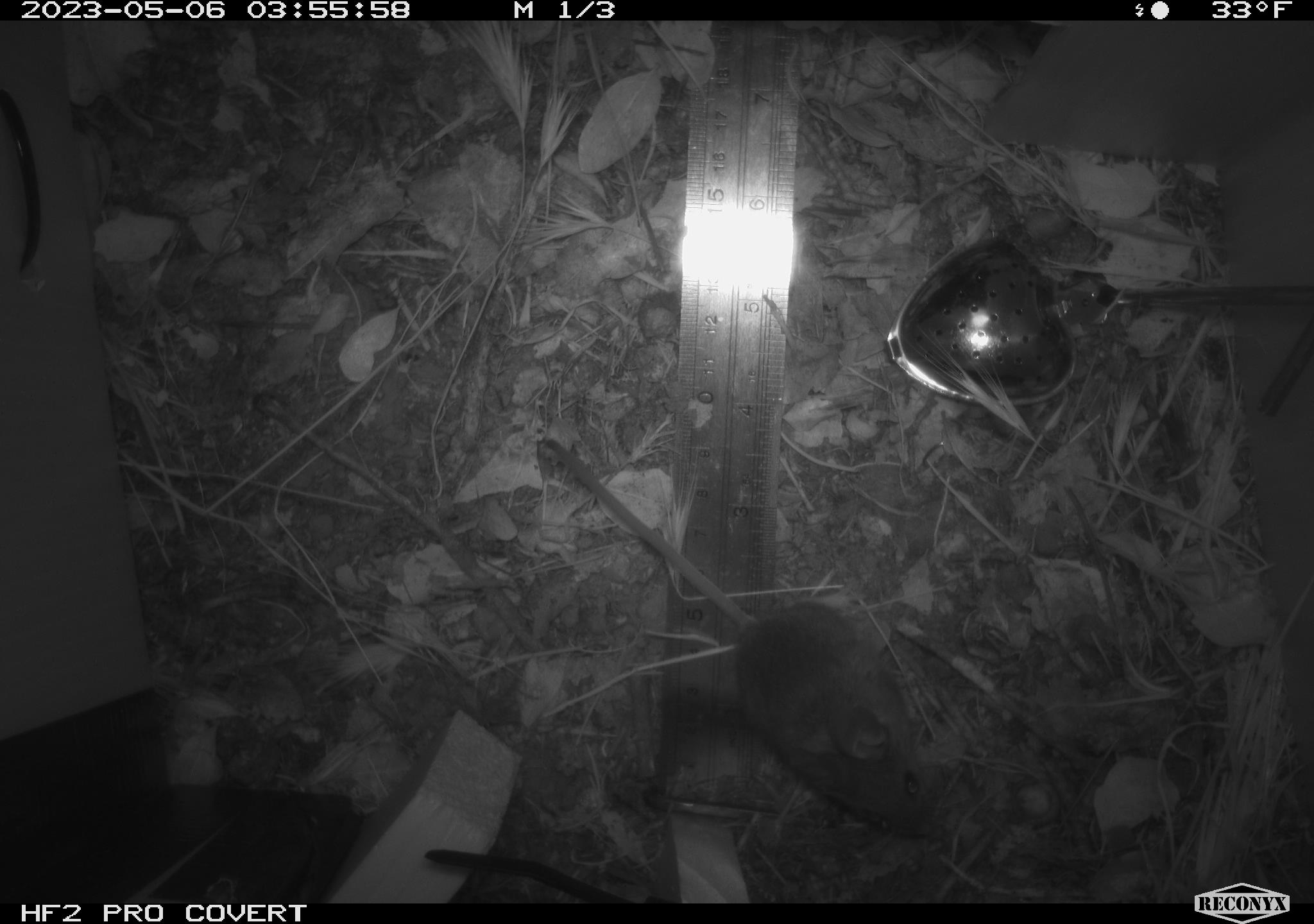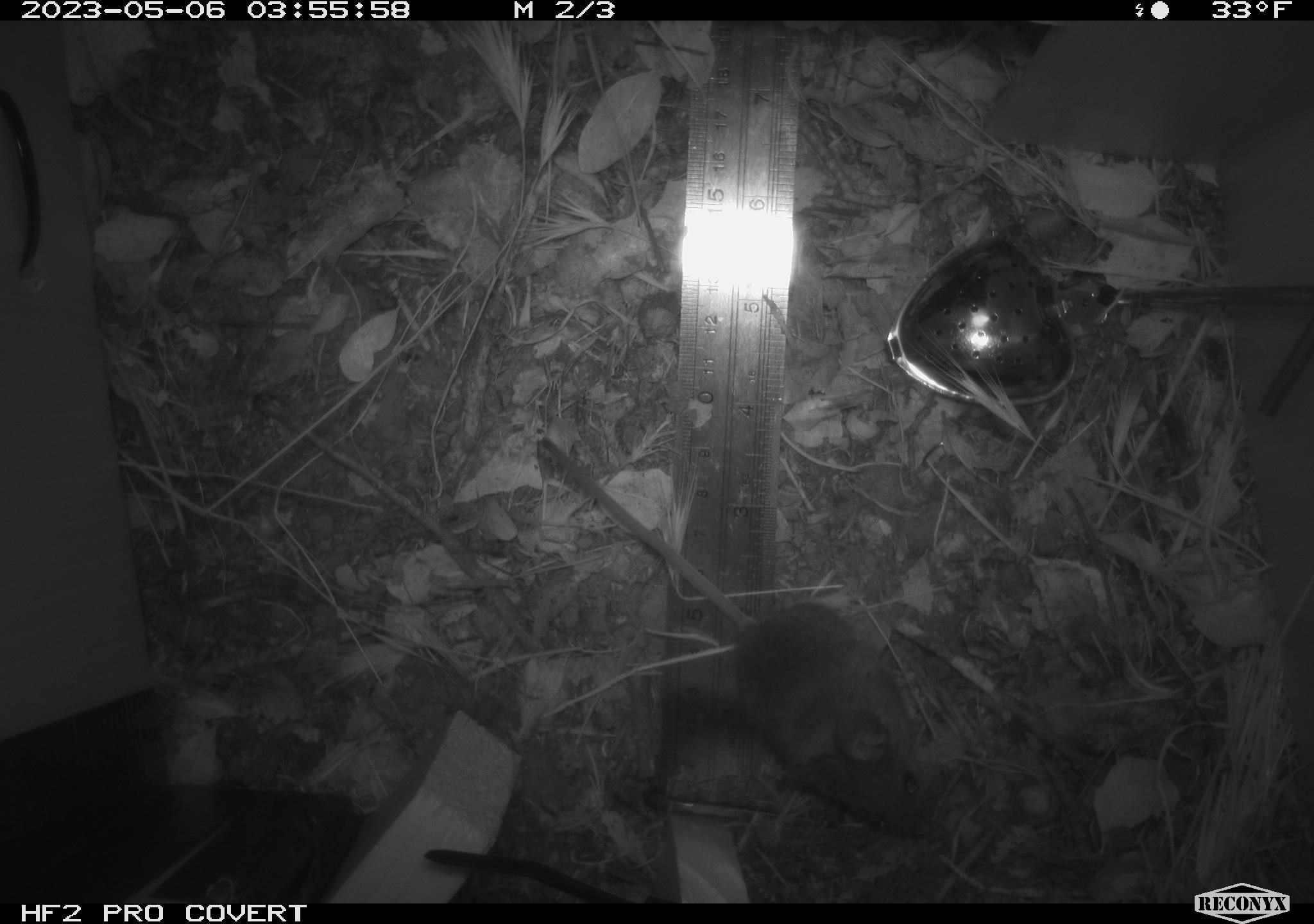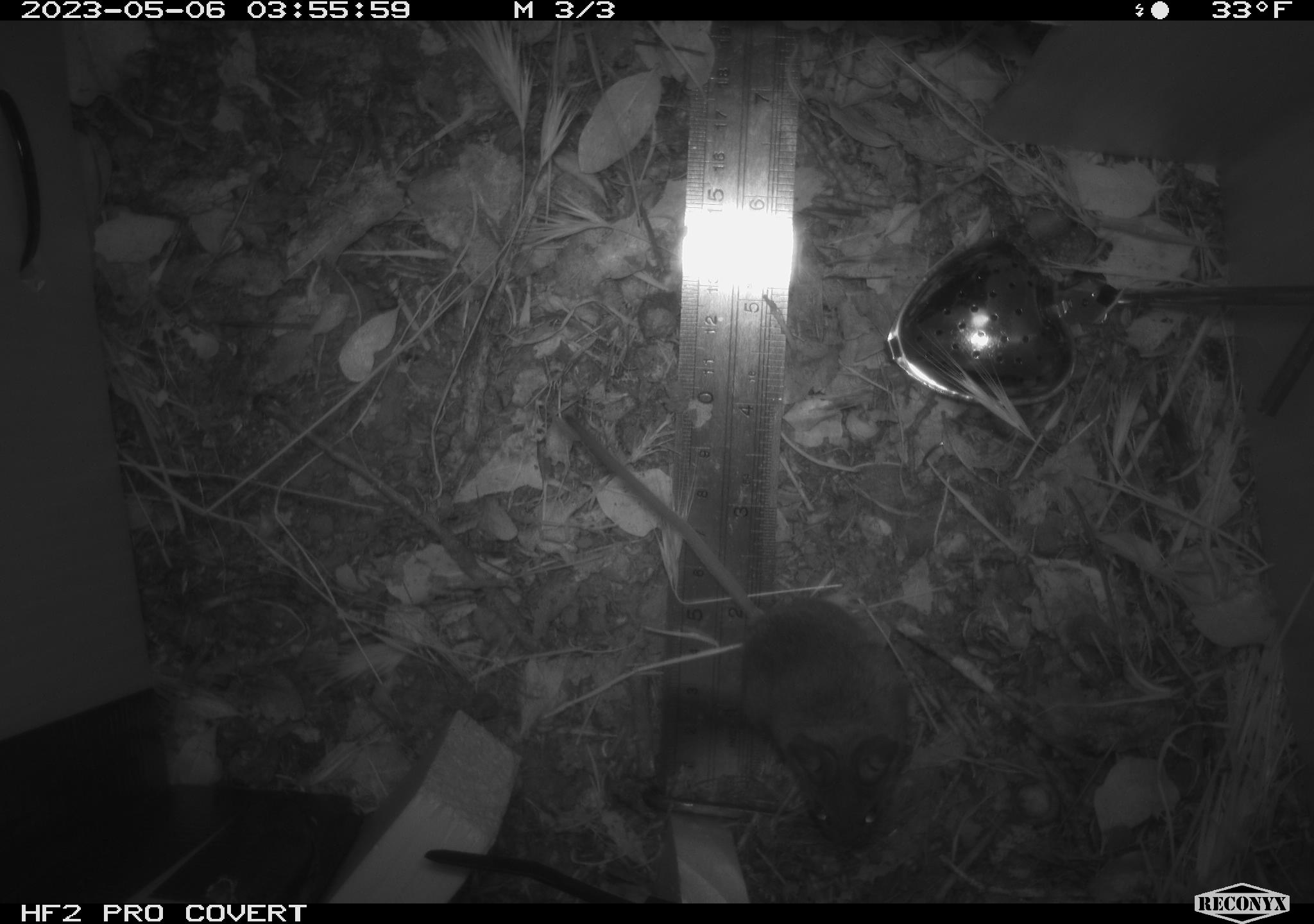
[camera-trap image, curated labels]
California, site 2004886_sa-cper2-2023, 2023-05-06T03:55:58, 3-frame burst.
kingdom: Animalia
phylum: Chordata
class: Mammalia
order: Rodentia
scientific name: Rodentia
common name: mouse species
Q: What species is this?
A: Mouse species (Rodentia).